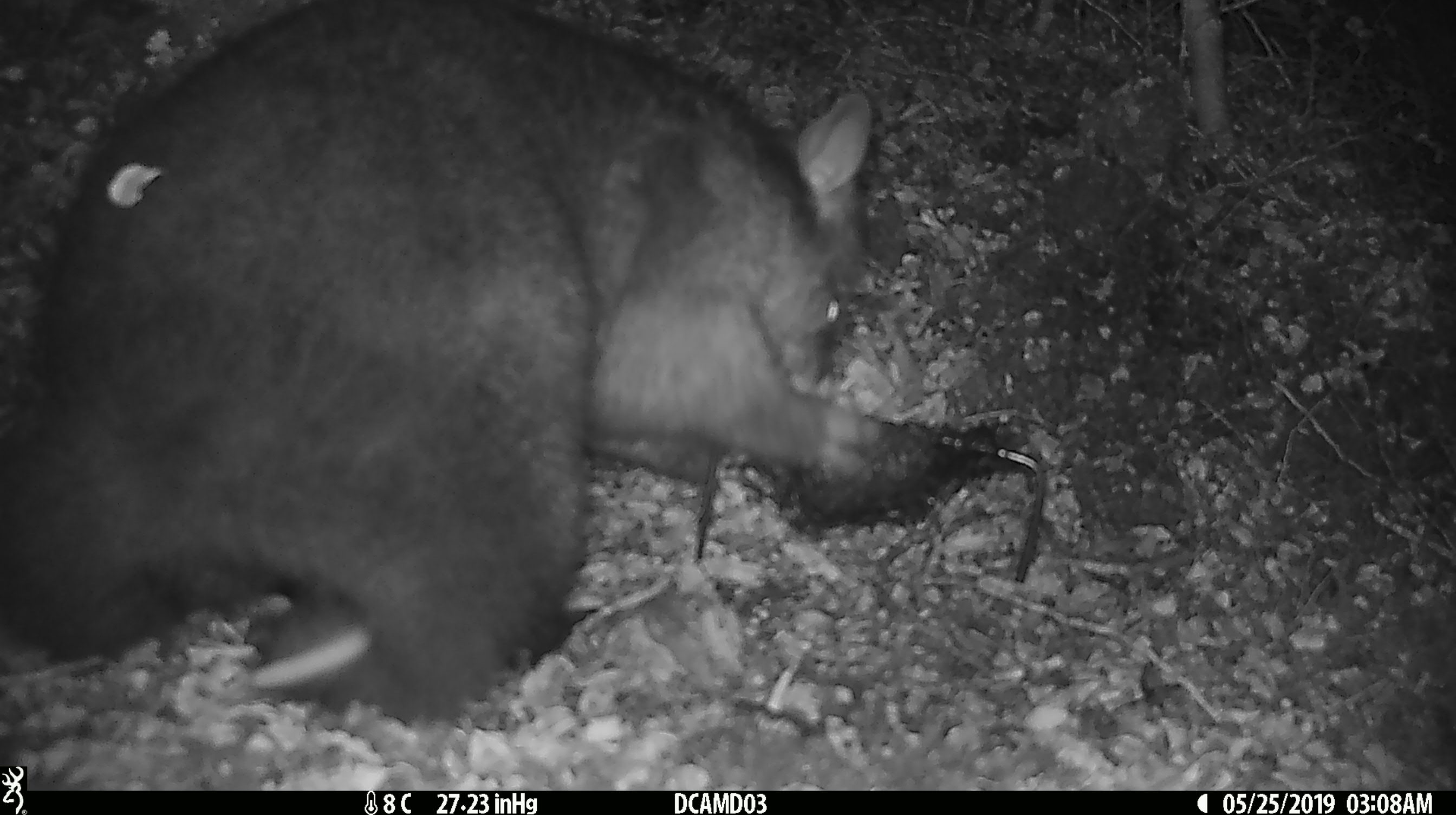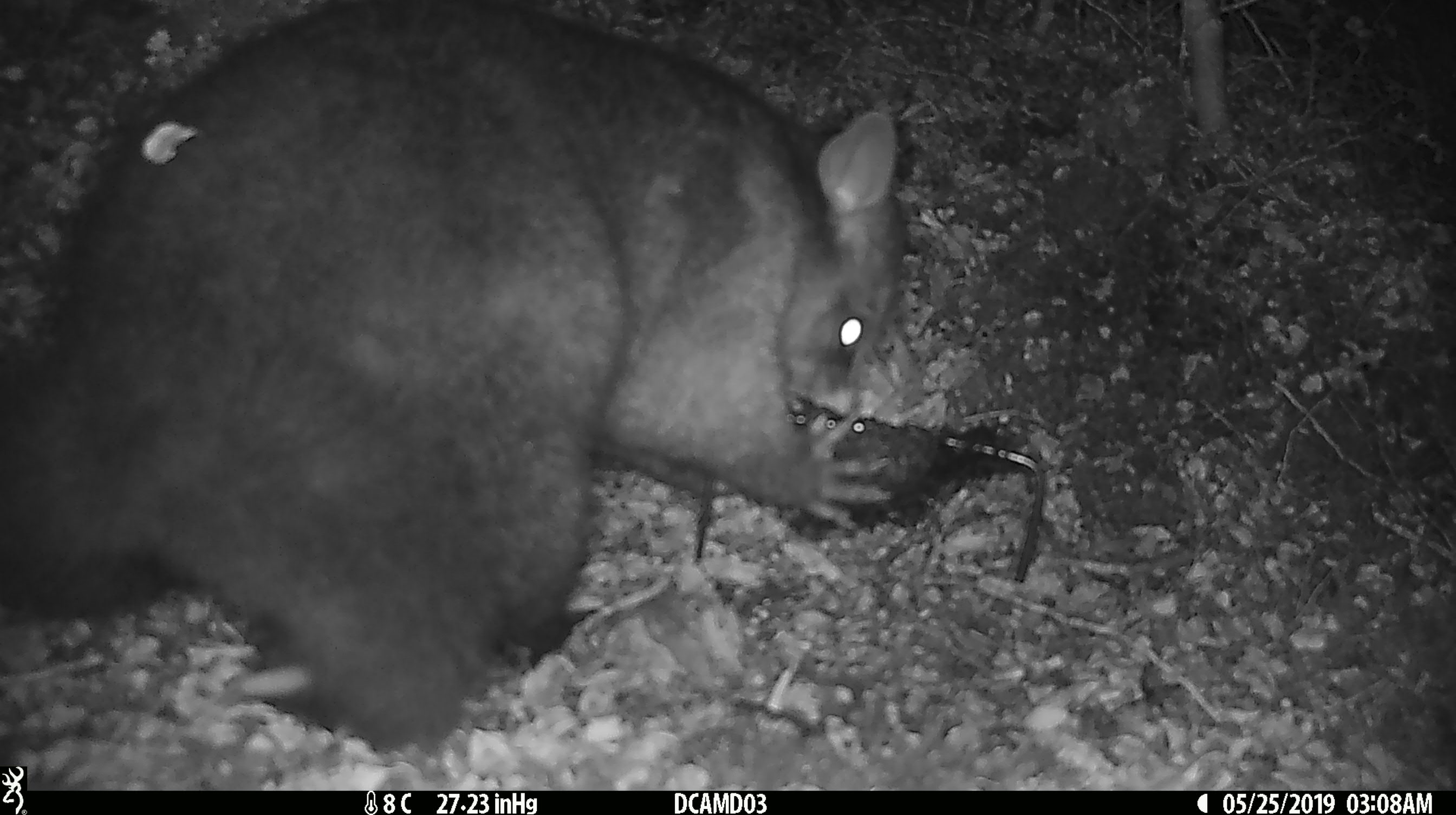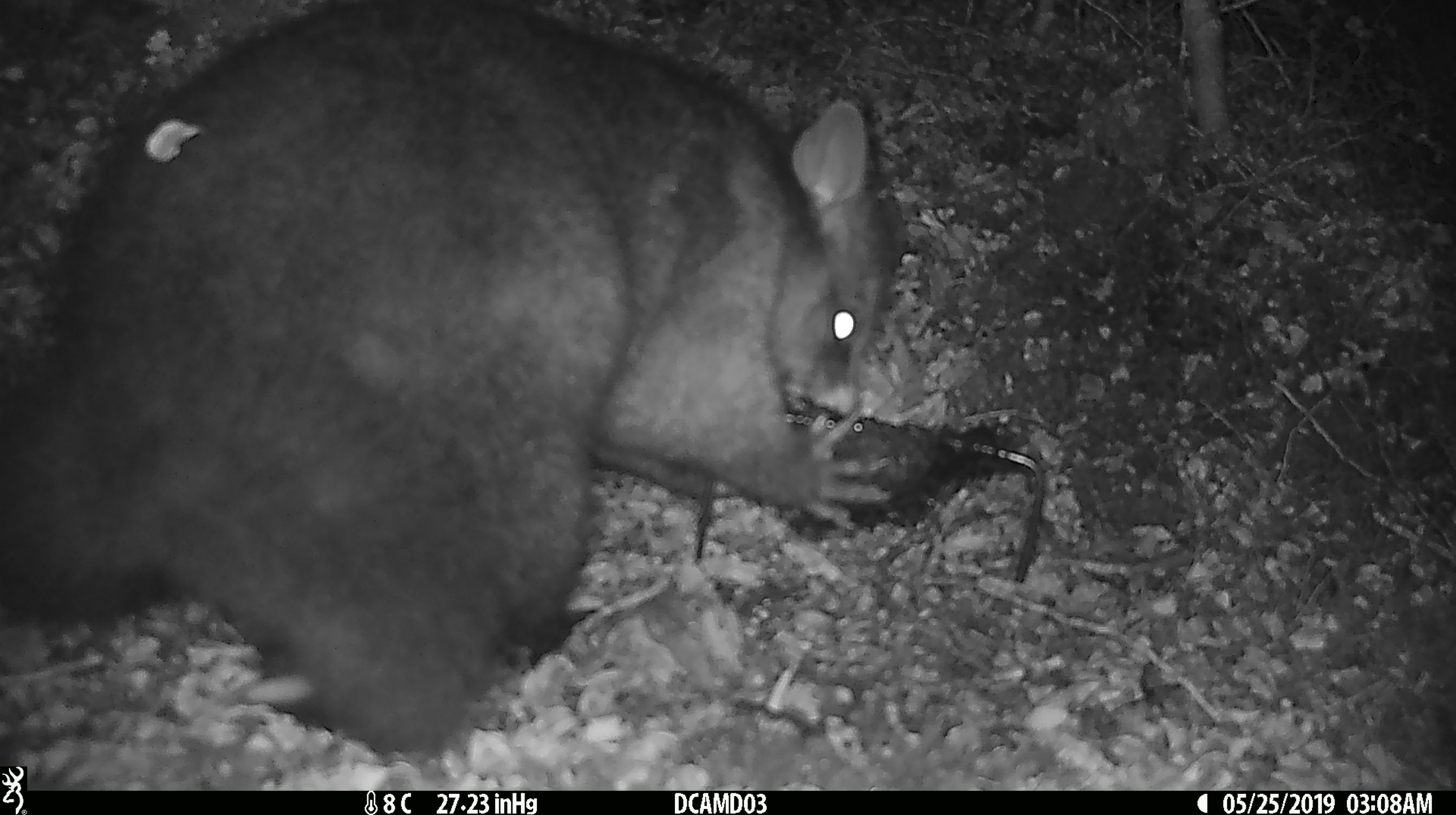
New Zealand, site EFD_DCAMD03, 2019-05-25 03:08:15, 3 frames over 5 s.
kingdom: Animalia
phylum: Chordata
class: Mammalia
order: Diprotodontia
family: Phalangeridae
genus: Trichosurus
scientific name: Trichosurus vulpecula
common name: common brushtail possum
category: possum